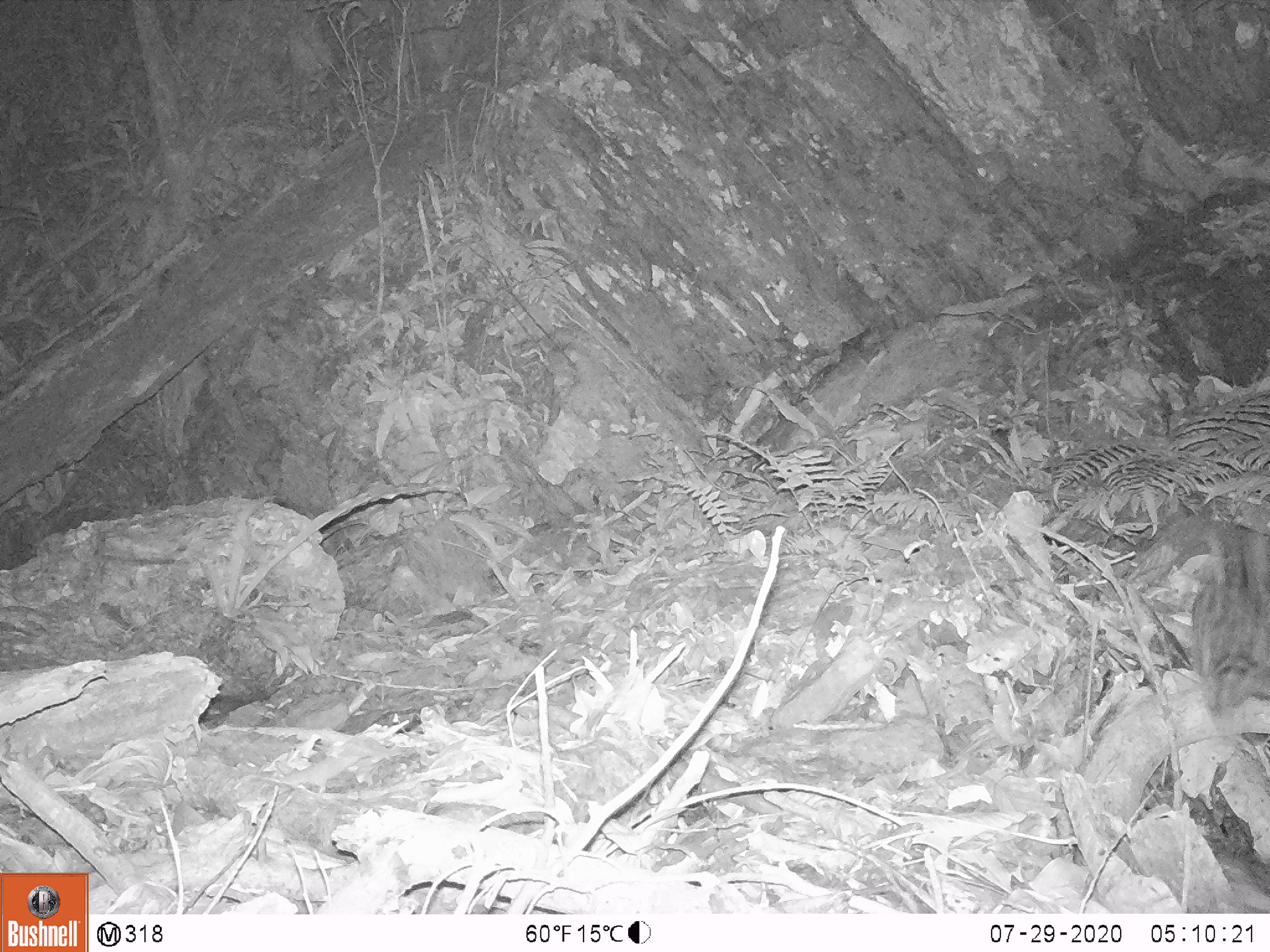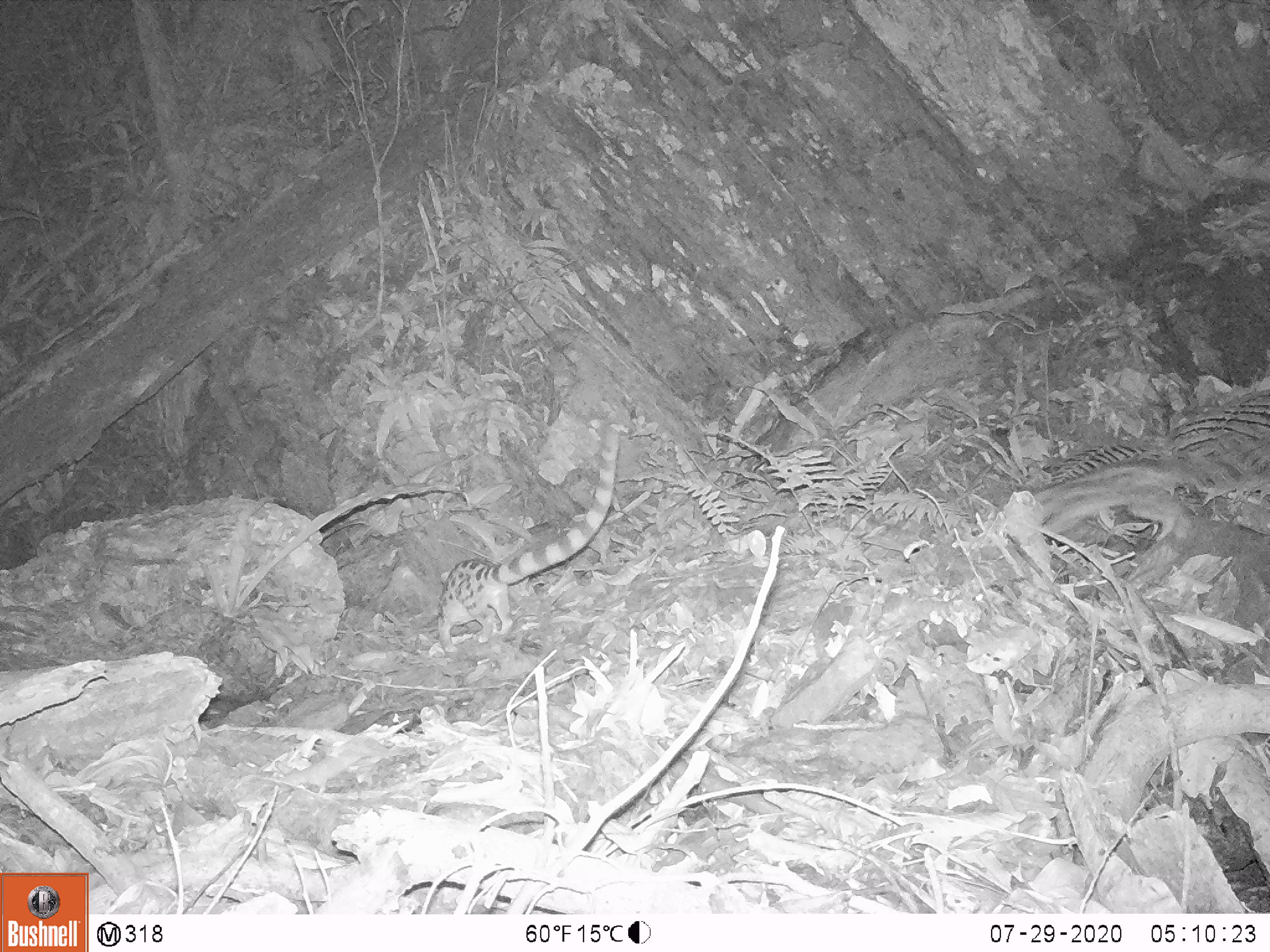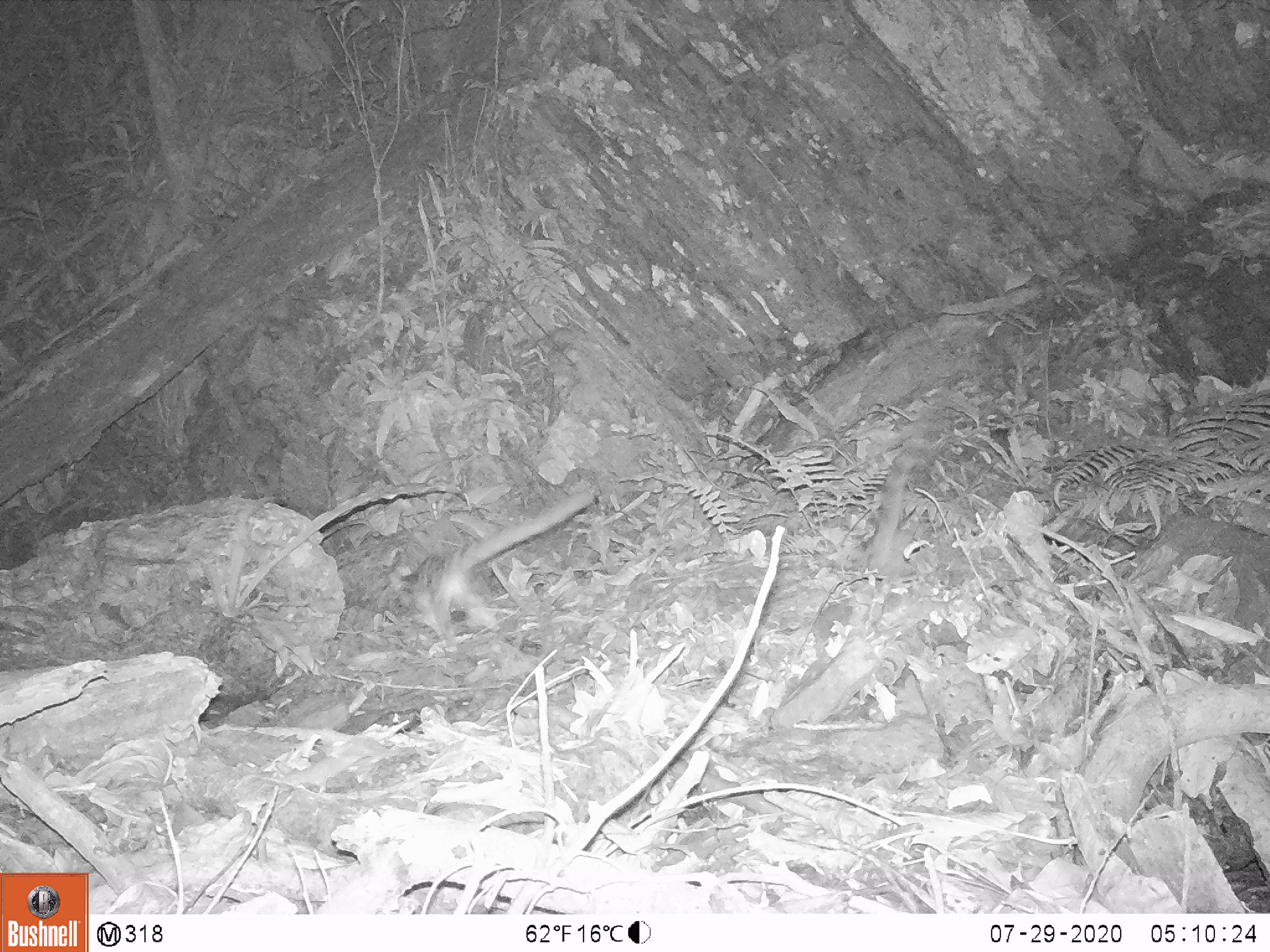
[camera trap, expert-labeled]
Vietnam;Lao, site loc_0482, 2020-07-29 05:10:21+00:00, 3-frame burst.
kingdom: Animalia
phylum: Chordata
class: Mammalia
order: Carnivora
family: Prionodontidae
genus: Prionodon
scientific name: Prionodon pardicolor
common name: spotted linsang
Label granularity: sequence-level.